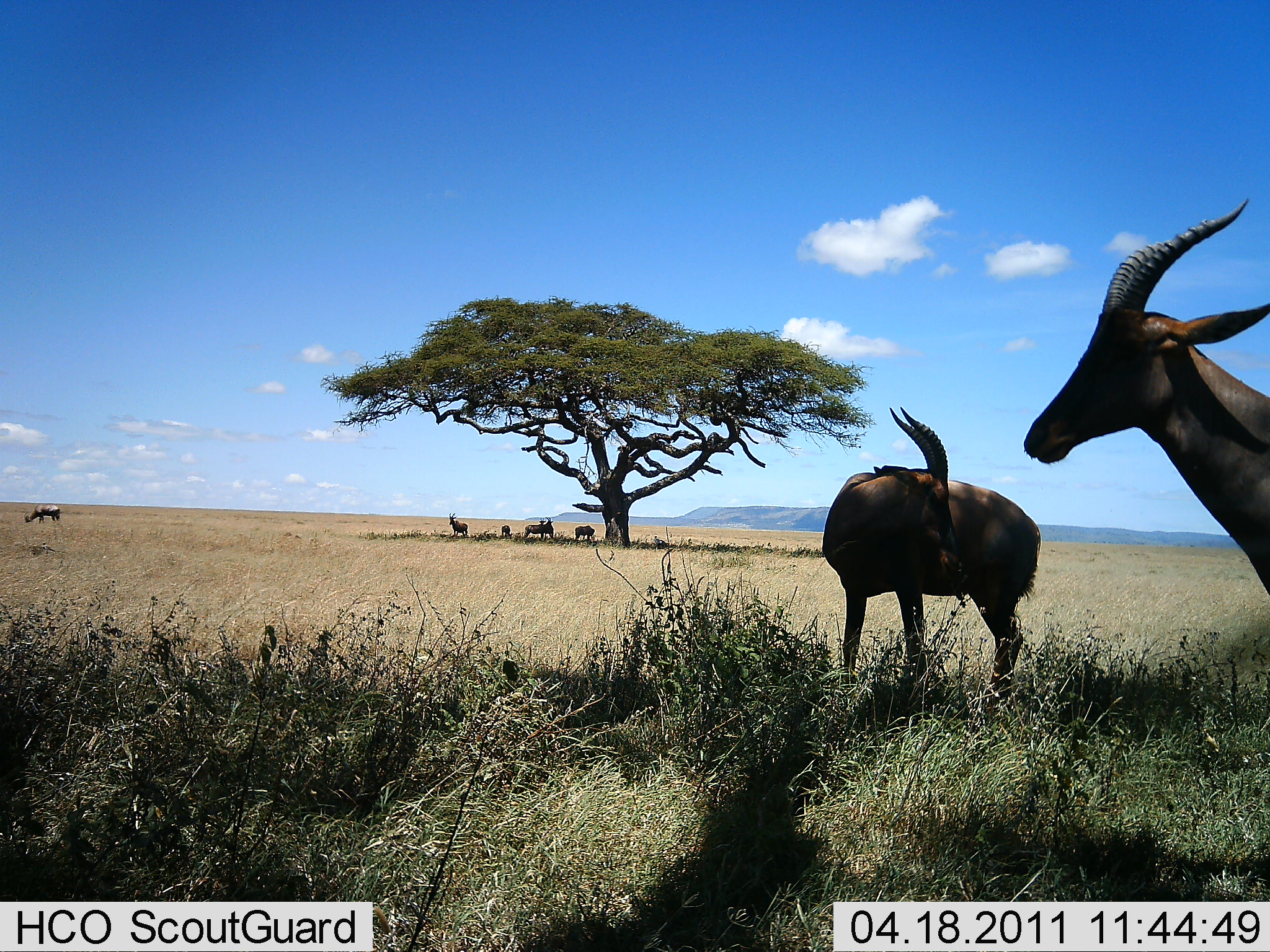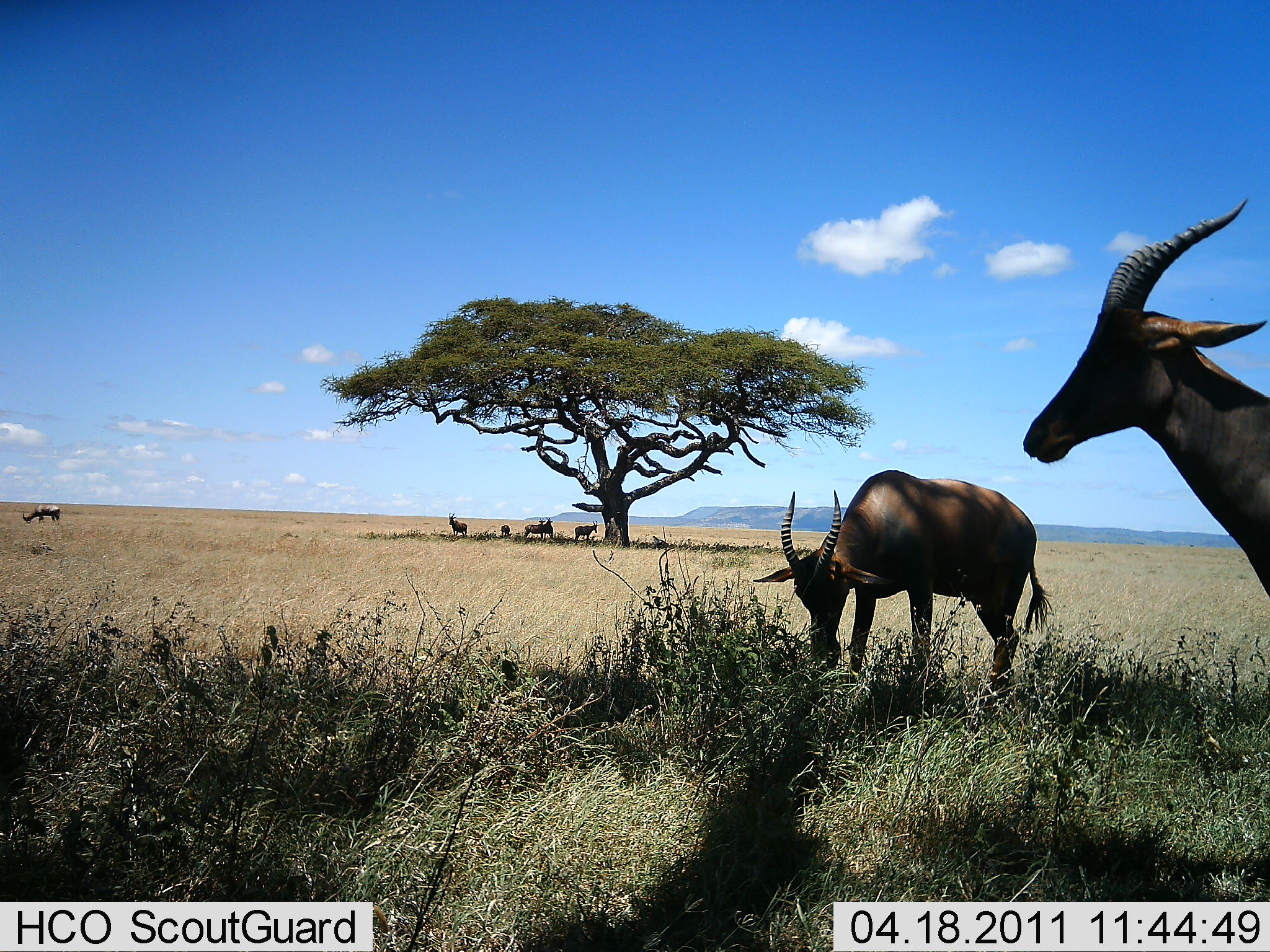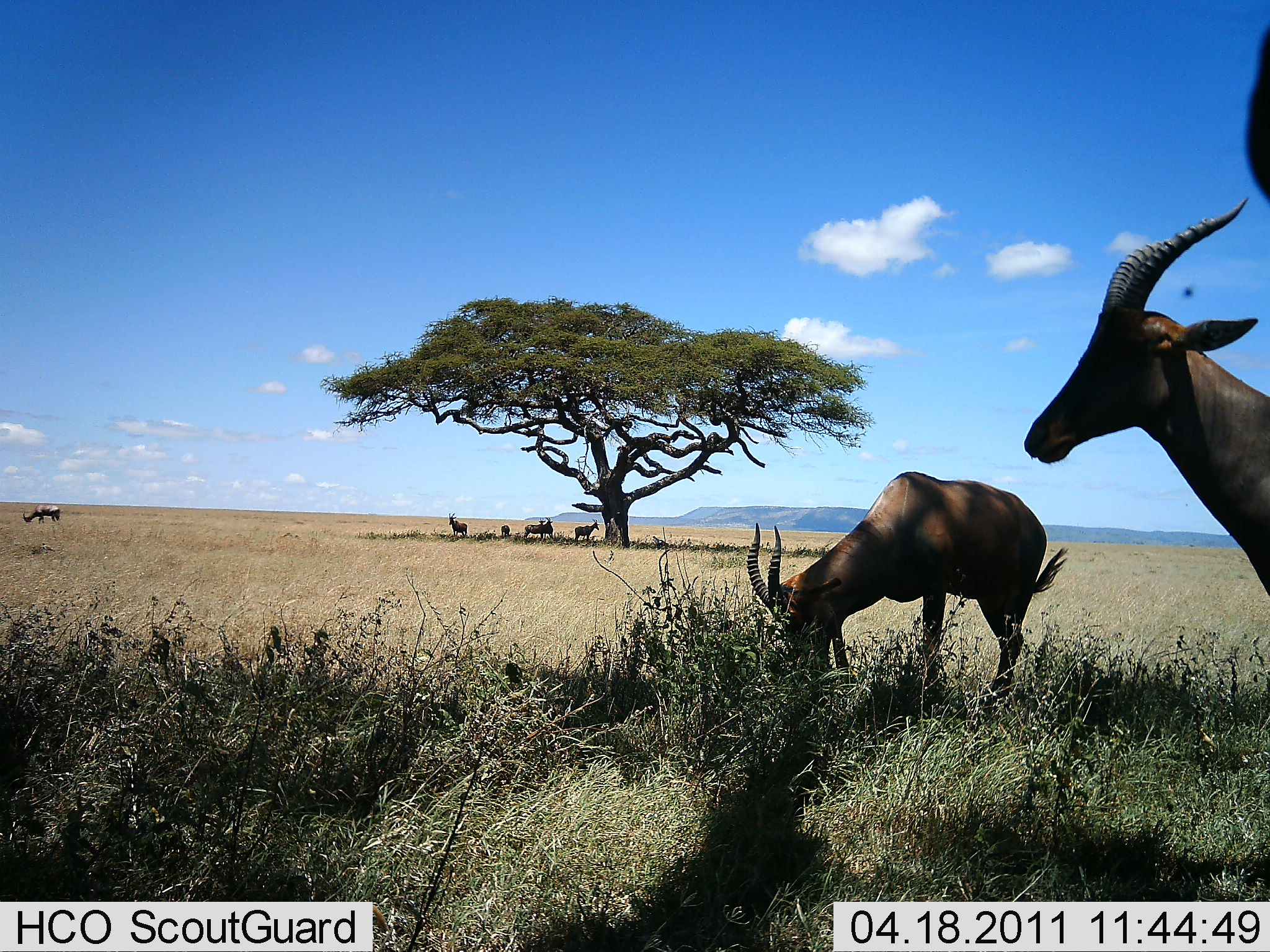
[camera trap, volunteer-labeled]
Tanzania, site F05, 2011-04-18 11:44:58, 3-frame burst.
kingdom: Animalia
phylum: Chordata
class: Mammalia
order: Artiodactyla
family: Bovidae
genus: Damaliscus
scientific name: Damaliscus lunatus jimela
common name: topi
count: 8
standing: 92%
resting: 15%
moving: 8%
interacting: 8%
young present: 0%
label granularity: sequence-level